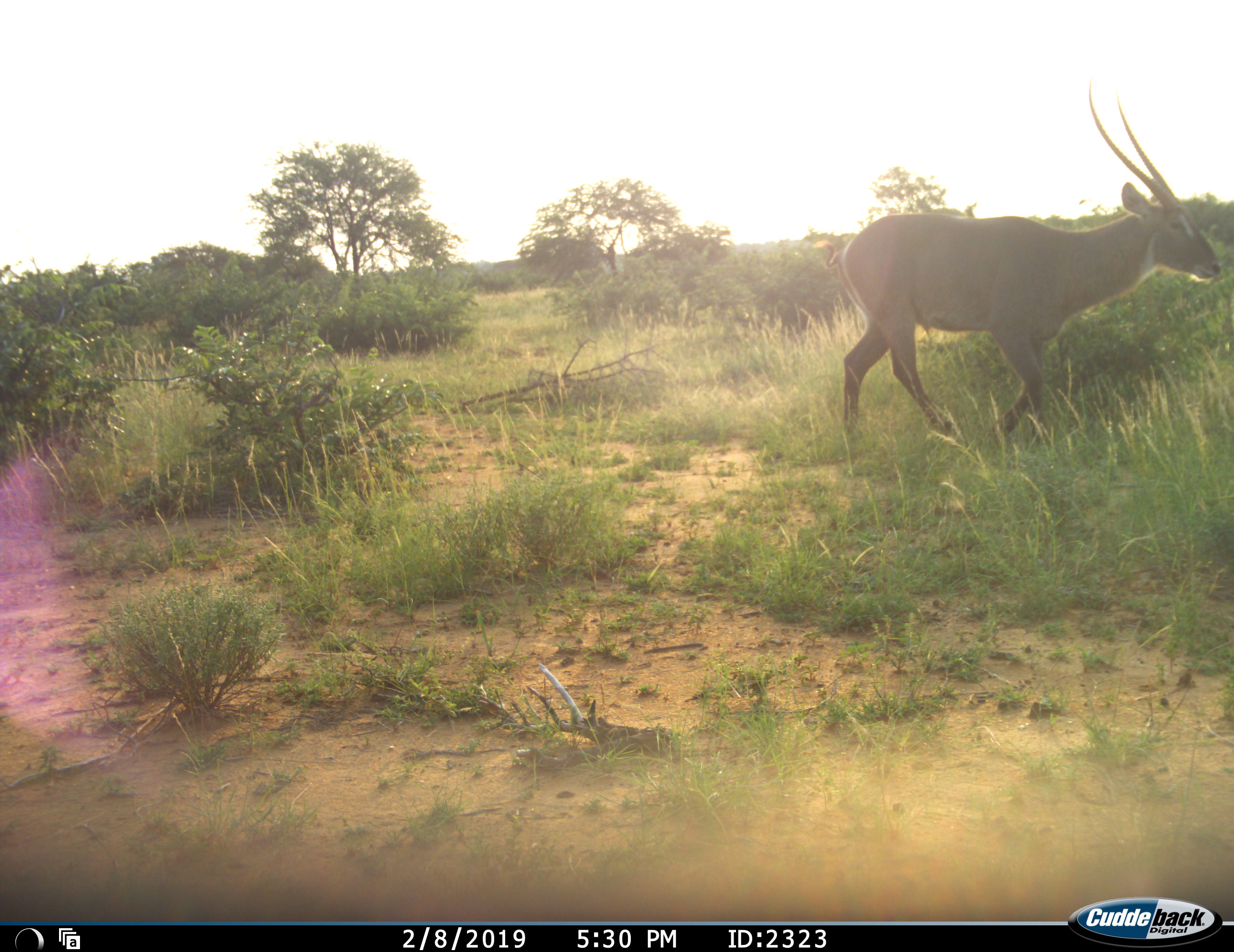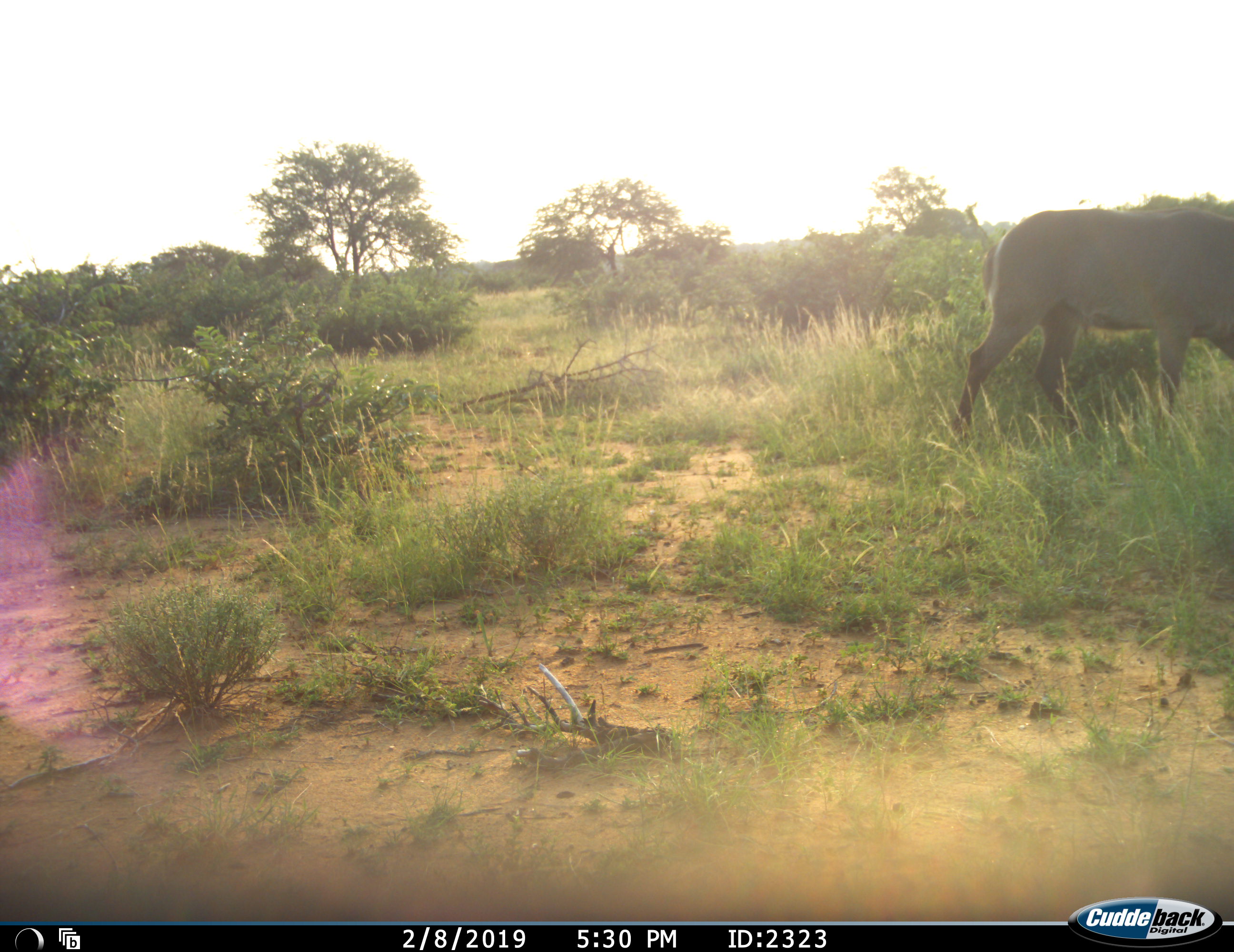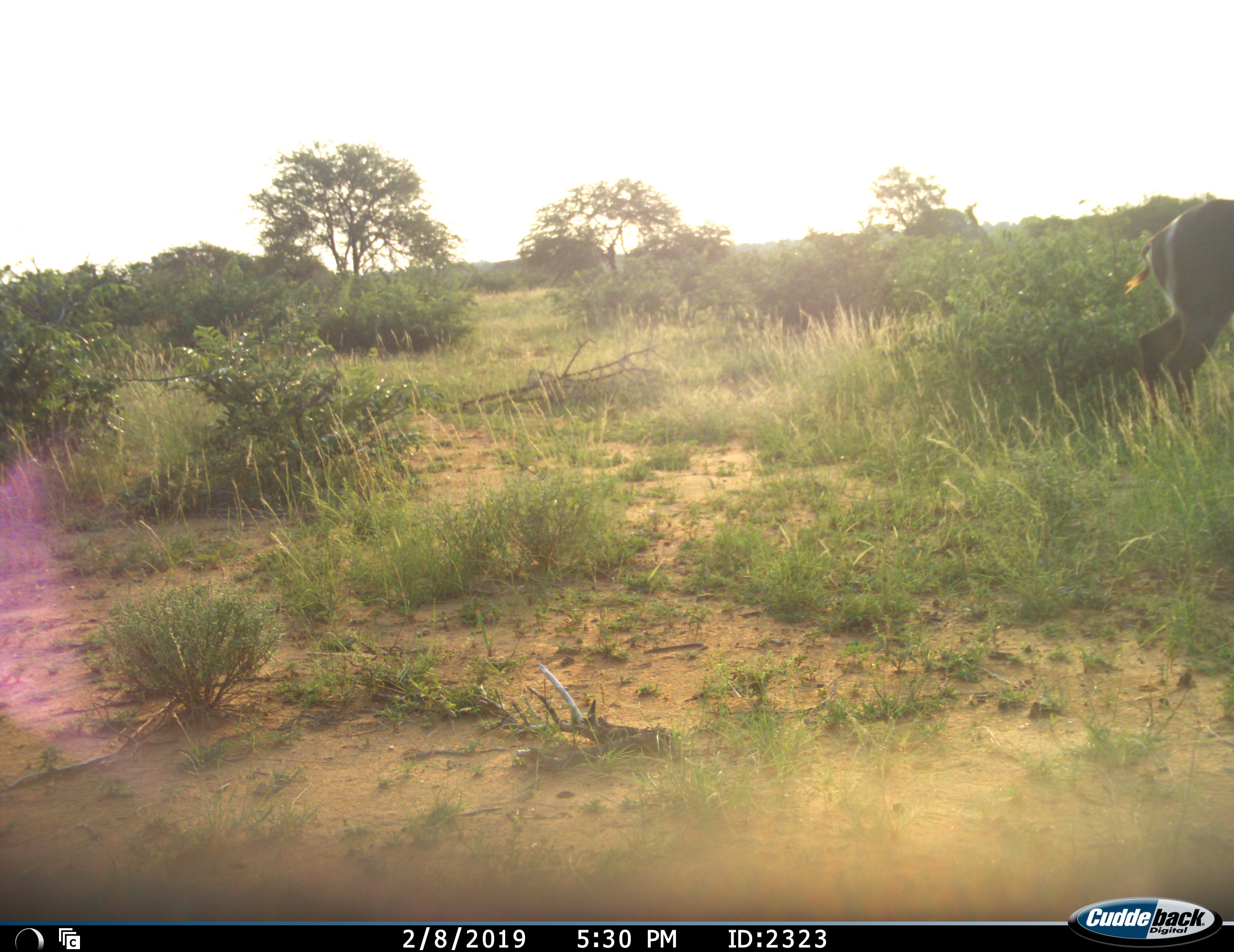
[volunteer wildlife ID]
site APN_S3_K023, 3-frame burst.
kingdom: Animalia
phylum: Chordata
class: Mammalia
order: Artiodactyla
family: Bovidae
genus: Kobus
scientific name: Kobus ellipsiprymnus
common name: waterbuck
Waterbuck (Kobus ellipsiprymnus), count 1. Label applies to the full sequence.